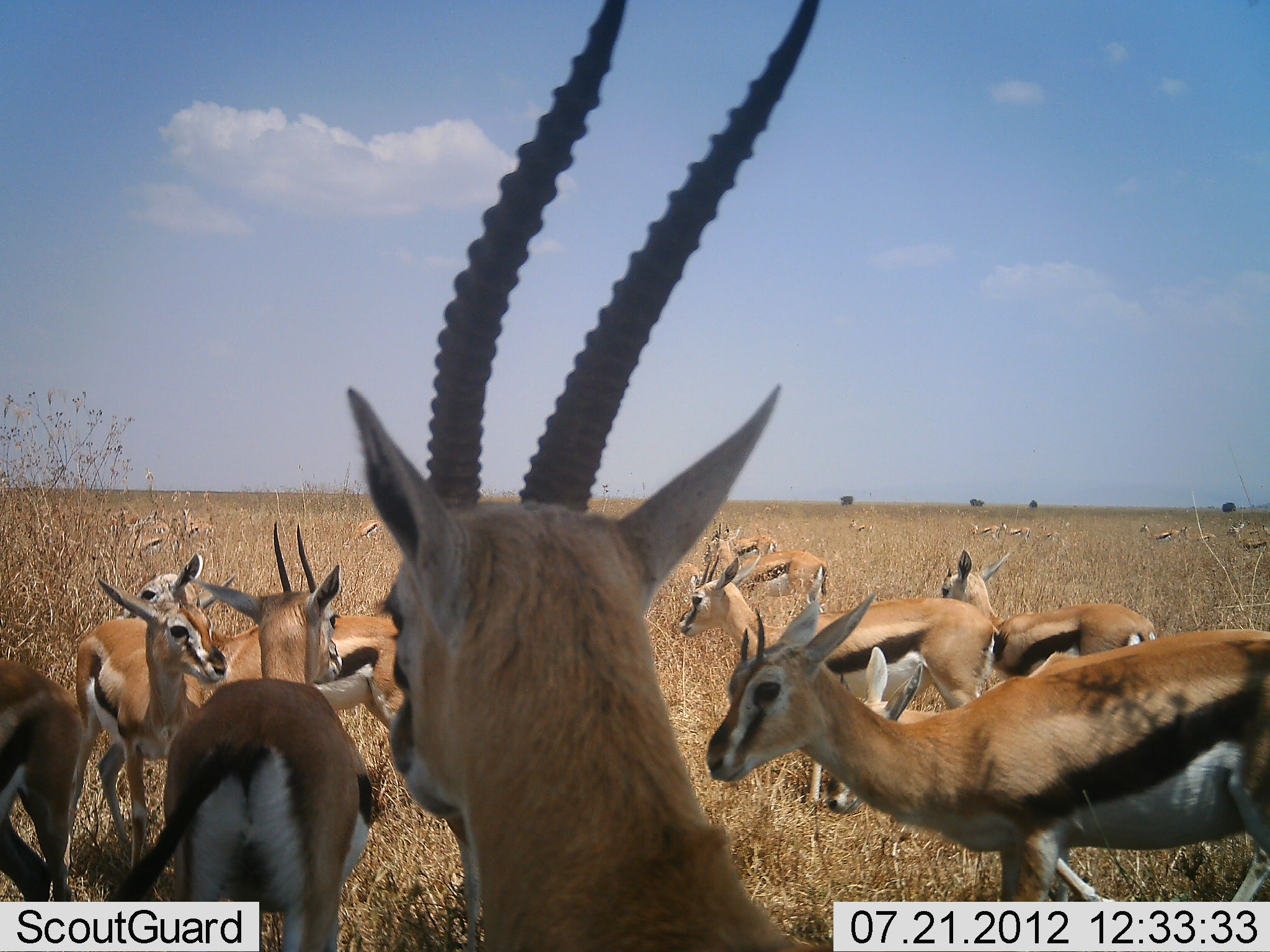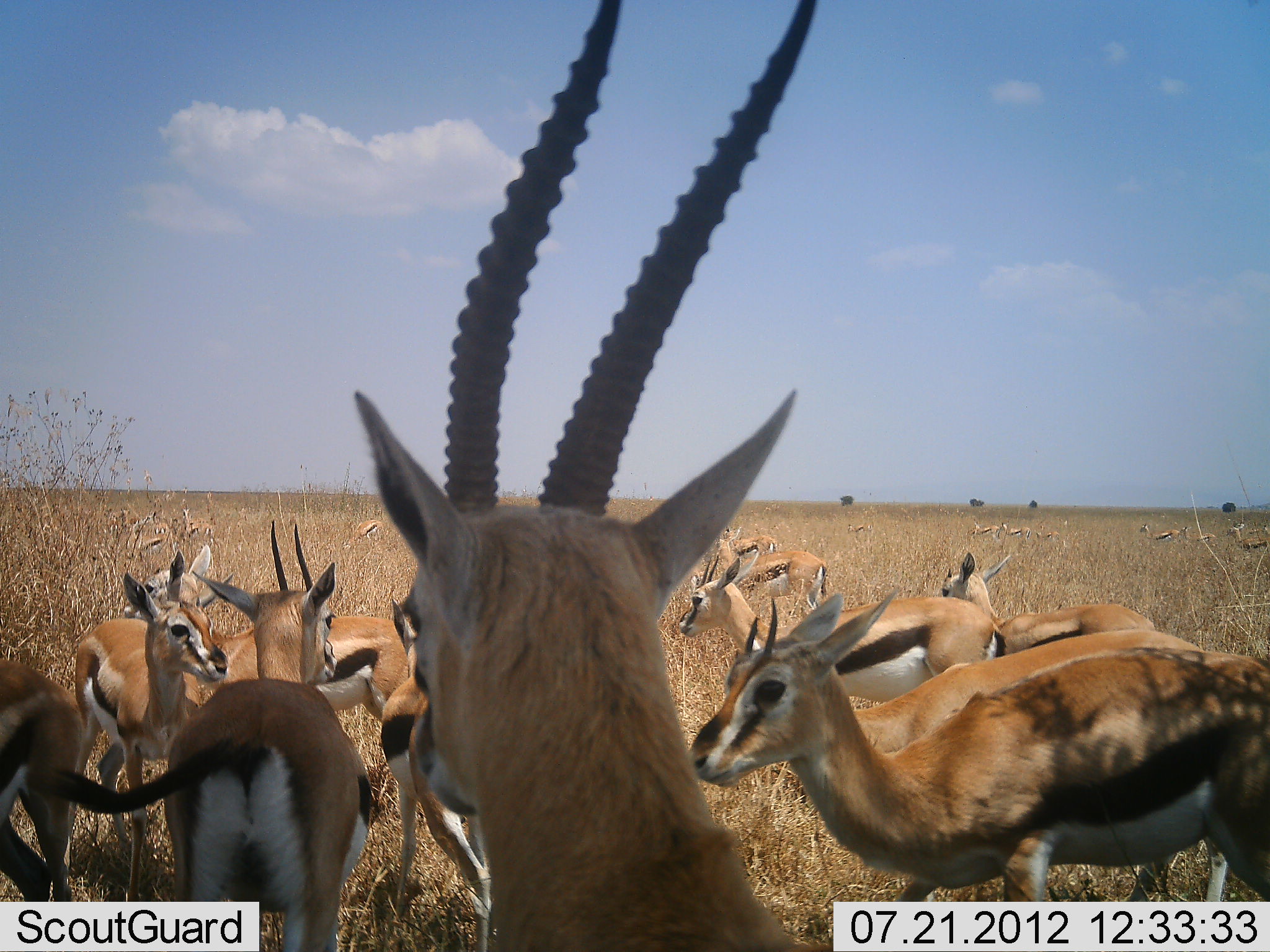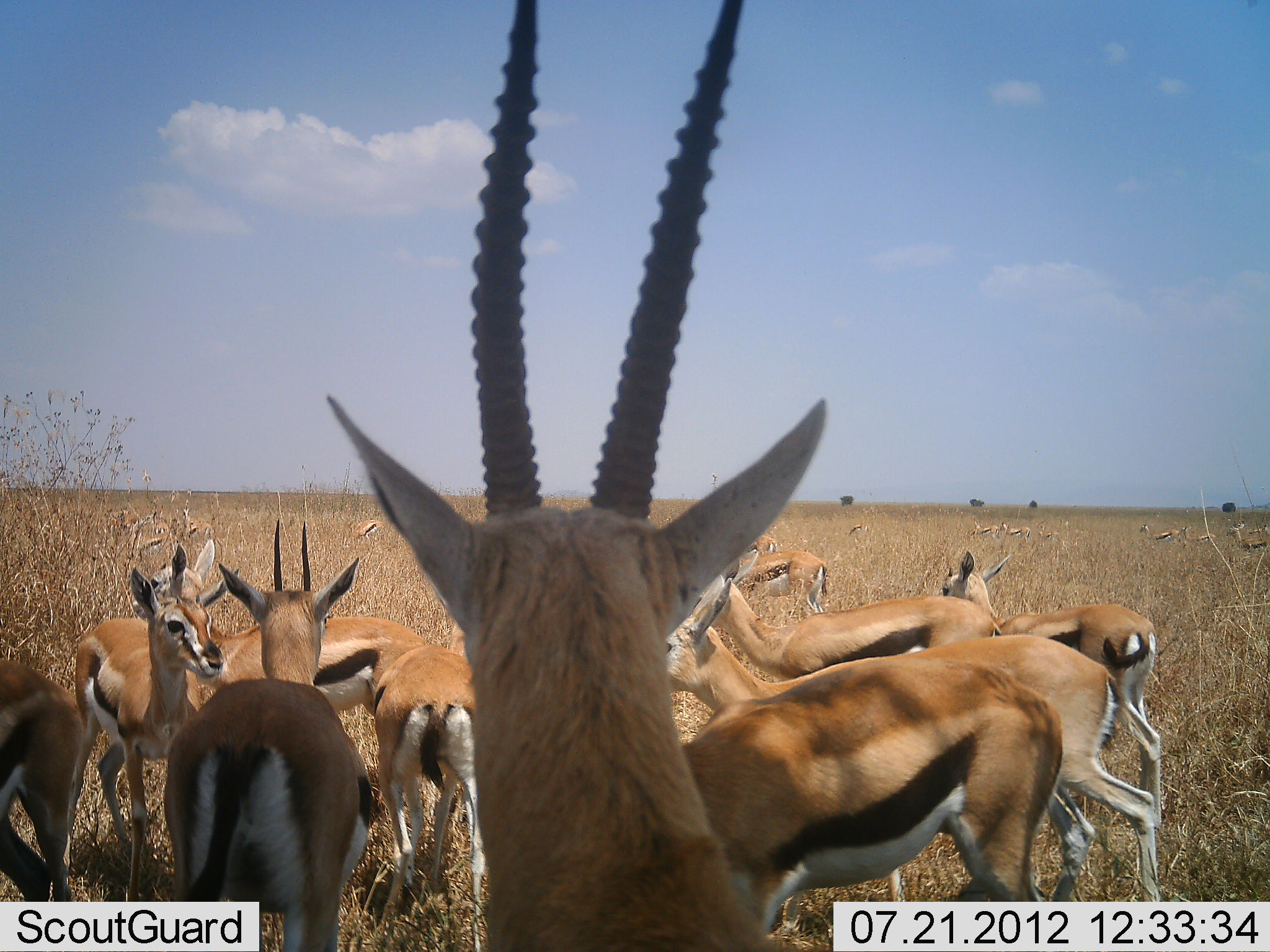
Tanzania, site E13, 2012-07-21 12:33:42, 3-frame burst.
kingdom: Animalia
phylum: Chordata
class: Mammalia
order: Artiodactyla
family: Bovidae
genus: Eudorcas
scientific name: Eudorcas thomsonii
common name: thomson's gazelle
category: gazellethomsons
Gazellethomsons (thomson's gazelle) (Eudorcas thomsonii), count 11-50. Behavior (volunteer vote fractions): standing 91%, resting 0%, moving 55%, interacting 27%. Young present (vote fraction): 0%. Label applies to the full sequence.